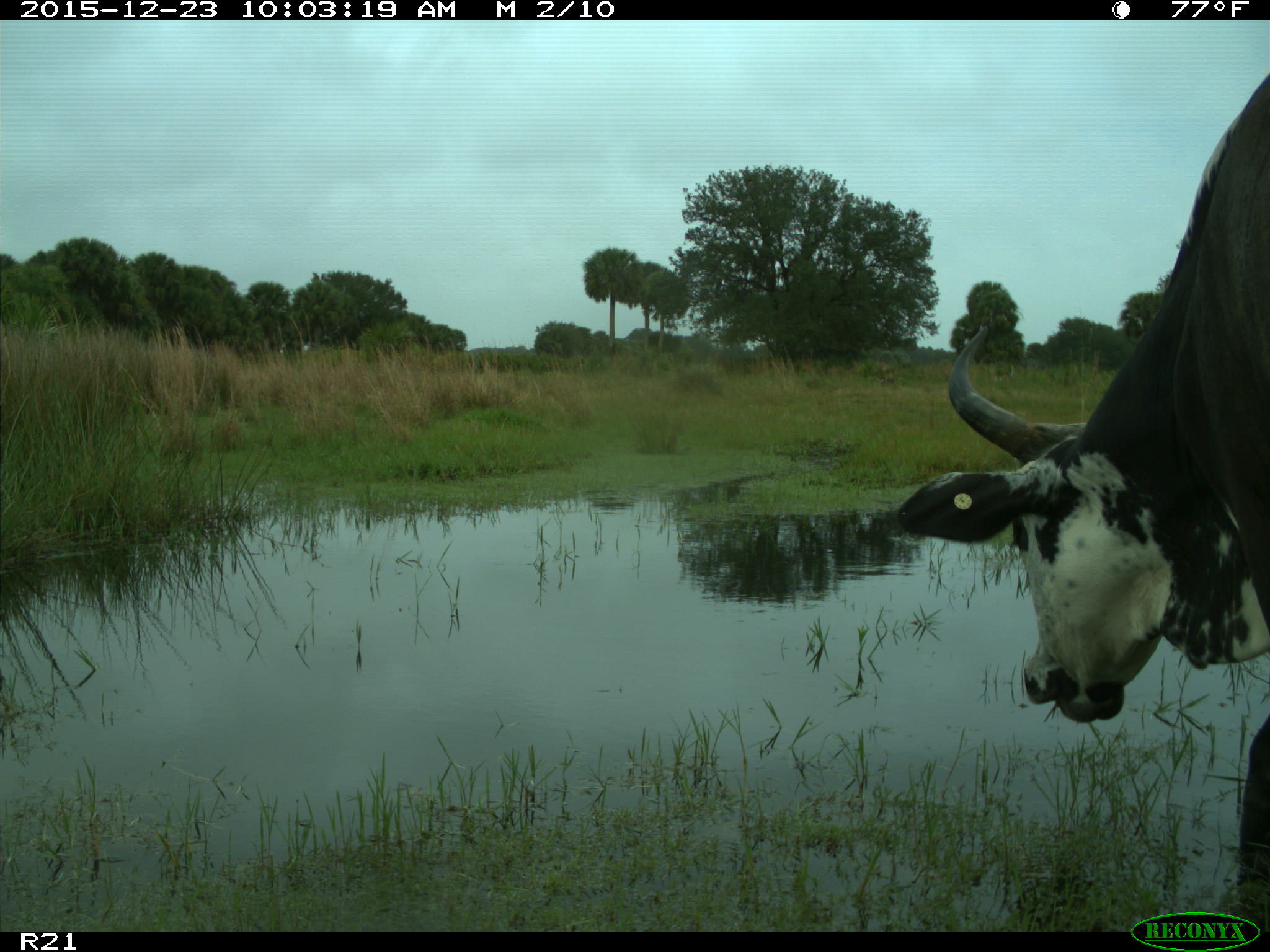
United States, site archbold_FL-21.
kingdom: Animalia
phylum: Chordata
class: Mammalia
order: Artiodactyla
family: Bovidae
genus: Bos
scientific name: Bos taurus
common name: domestic cow